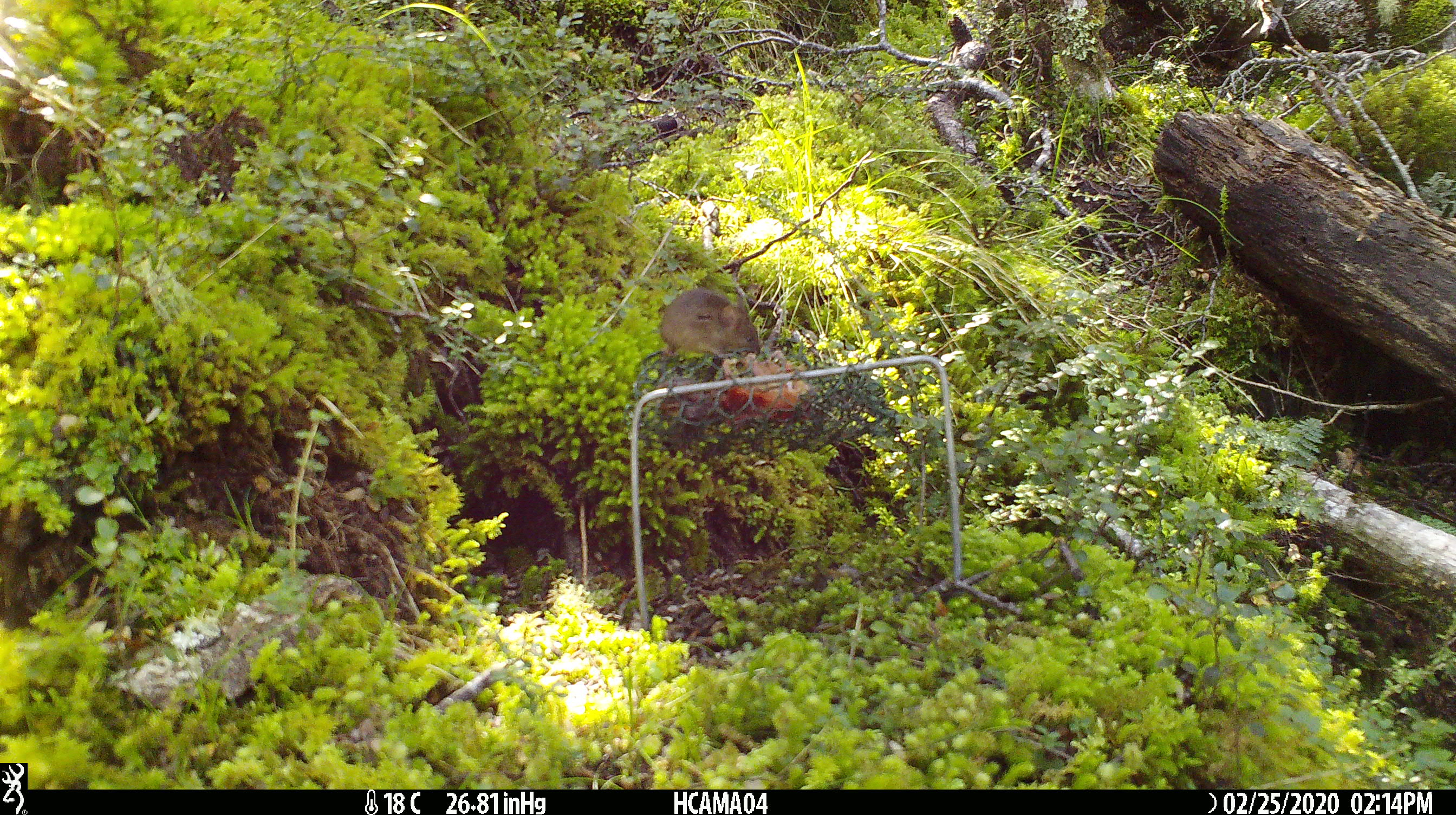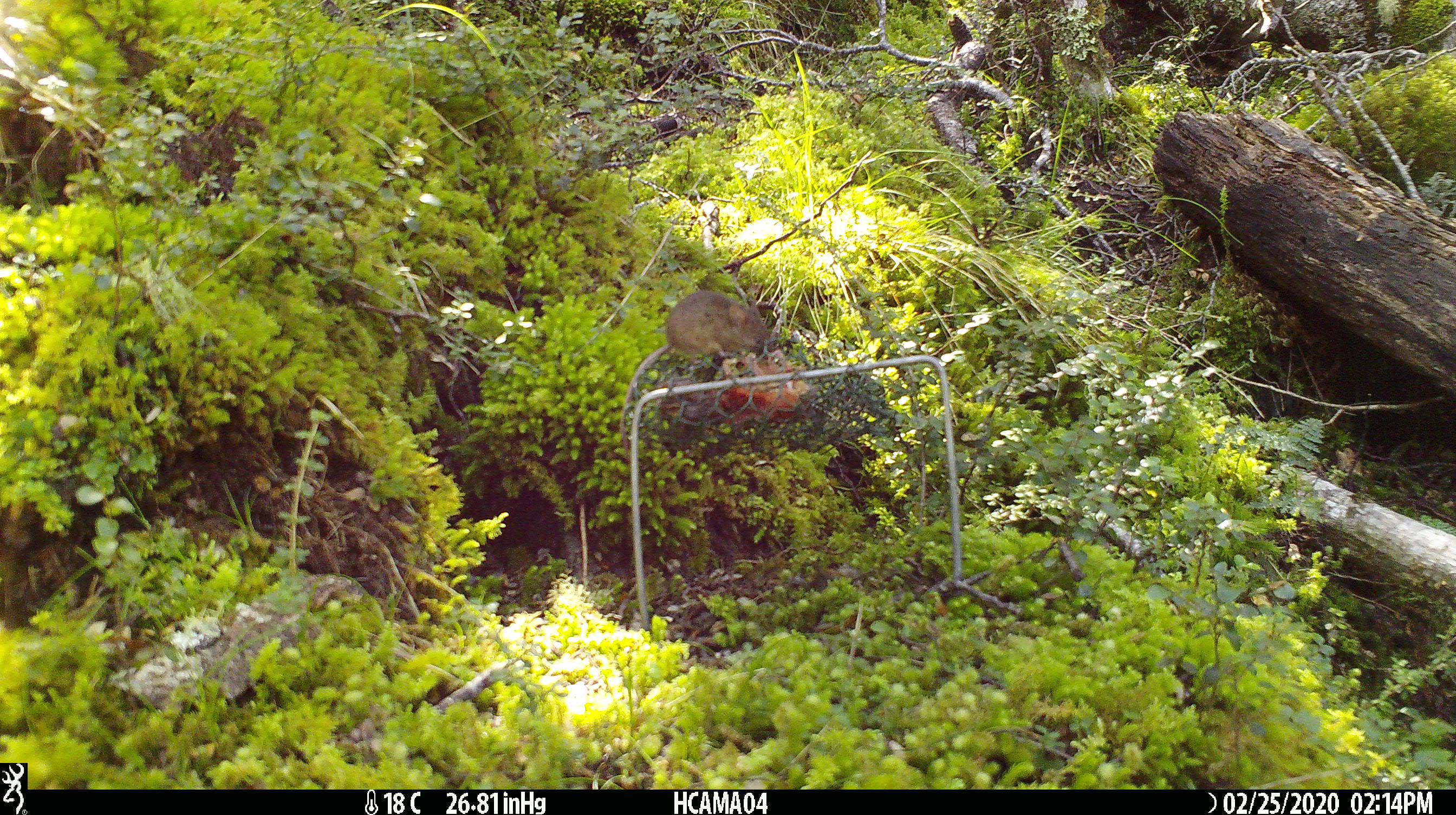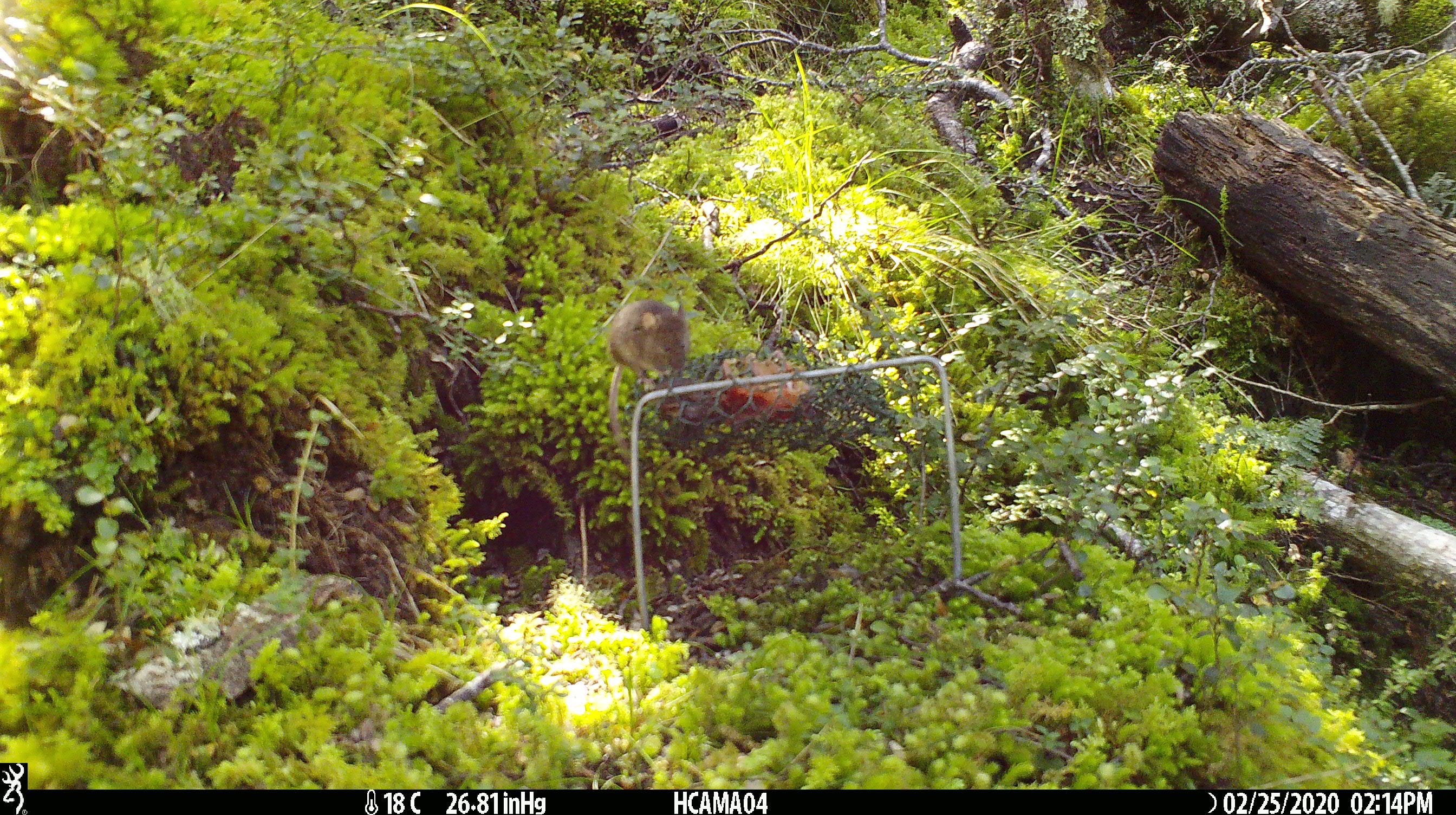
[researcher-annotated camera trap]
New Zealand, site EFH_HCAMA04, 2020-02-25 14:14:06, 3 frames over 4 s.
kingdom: Animalia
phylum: Chordata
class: Mammalia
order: Rodentia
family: Muridae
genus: Mus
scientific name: Mus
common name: mouse